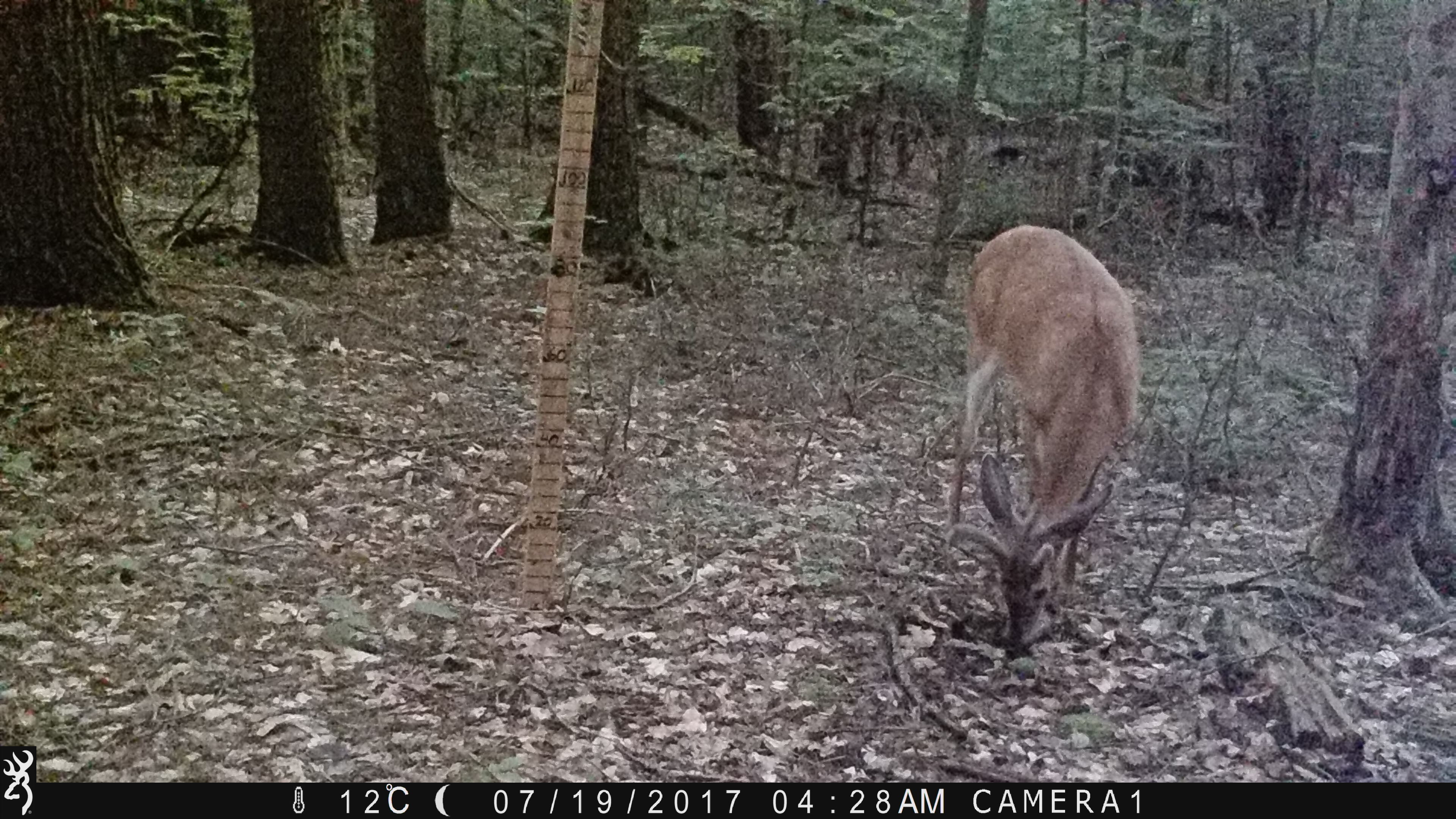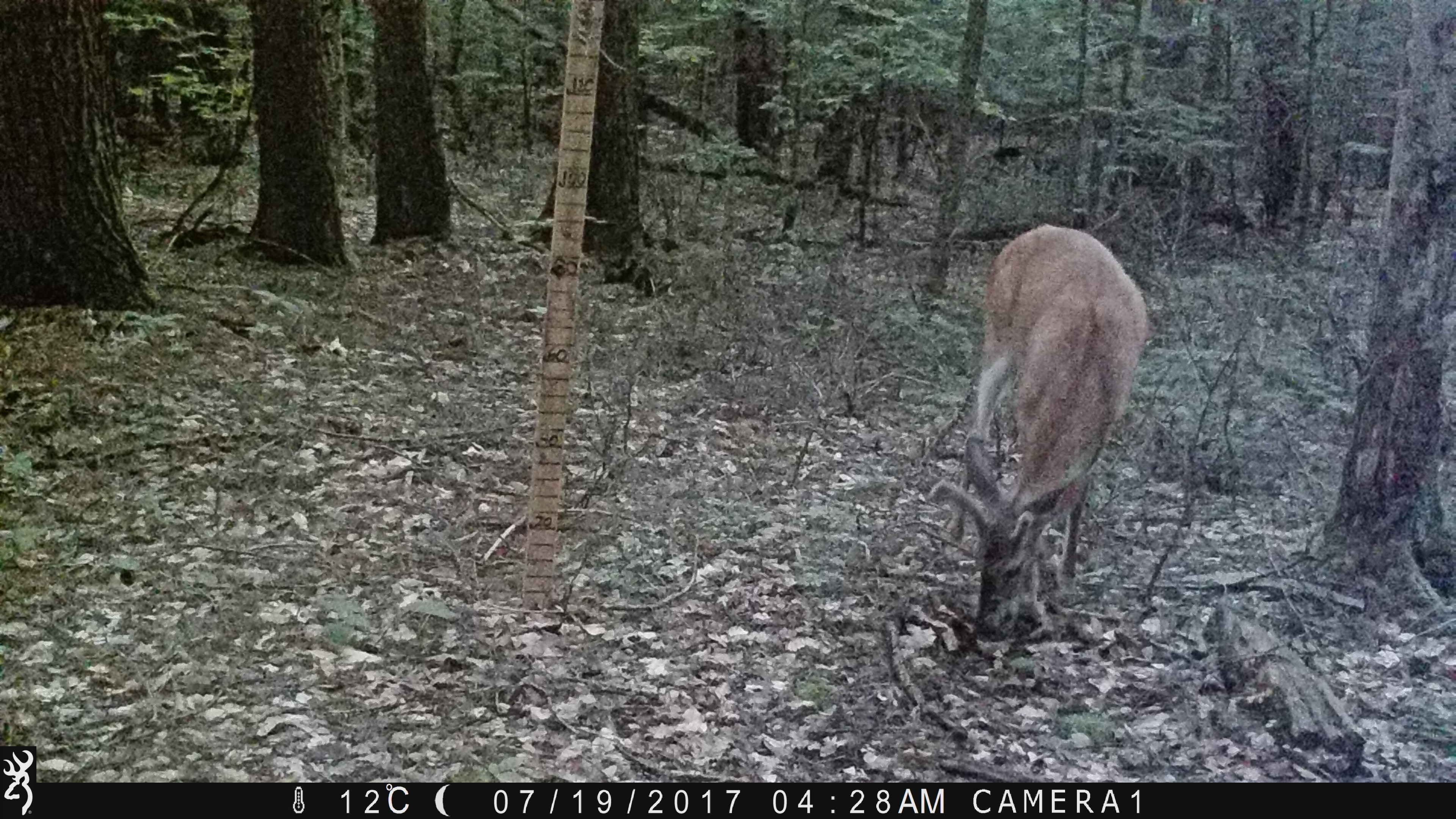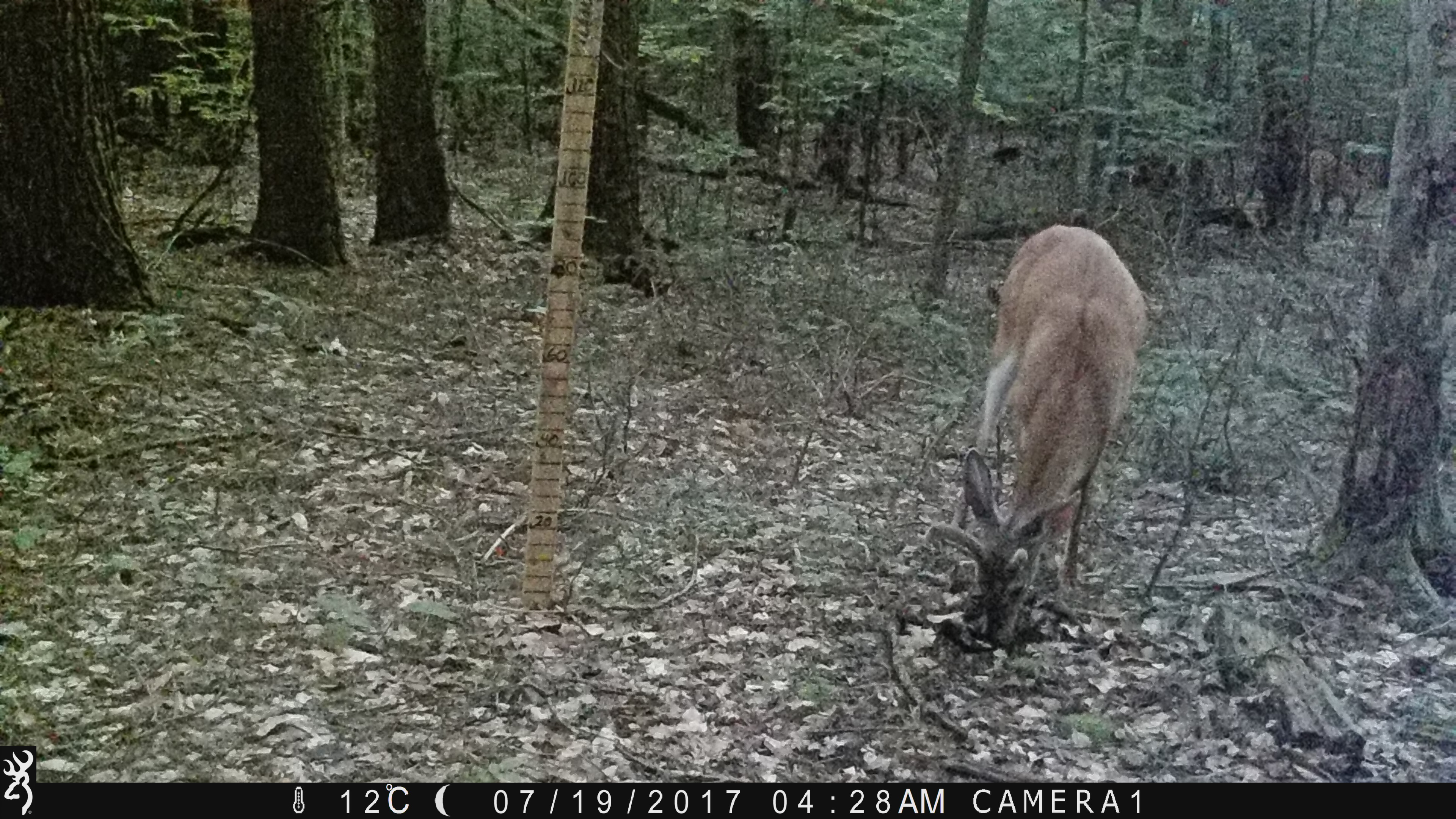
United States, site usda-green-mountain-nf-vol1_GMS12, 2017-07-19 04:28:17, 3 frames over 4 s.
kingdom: Animalia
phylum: Chordata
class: Mammalia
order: Artiodactyla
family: Cervidae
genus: Odocoileus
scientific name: Odocoileus virginianus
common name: white-tailed deer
White-tailed deer (Odocoileus virginianus).